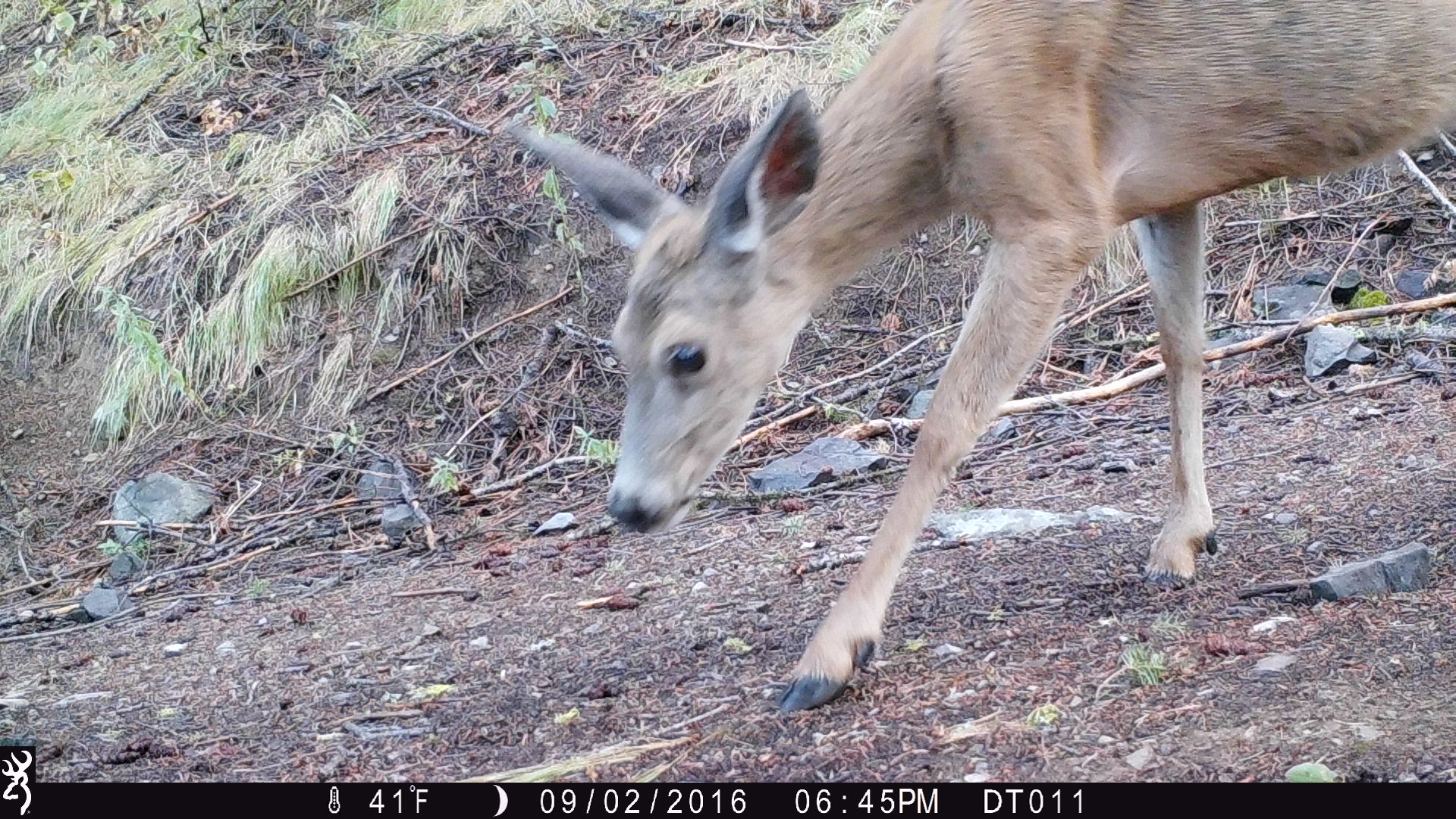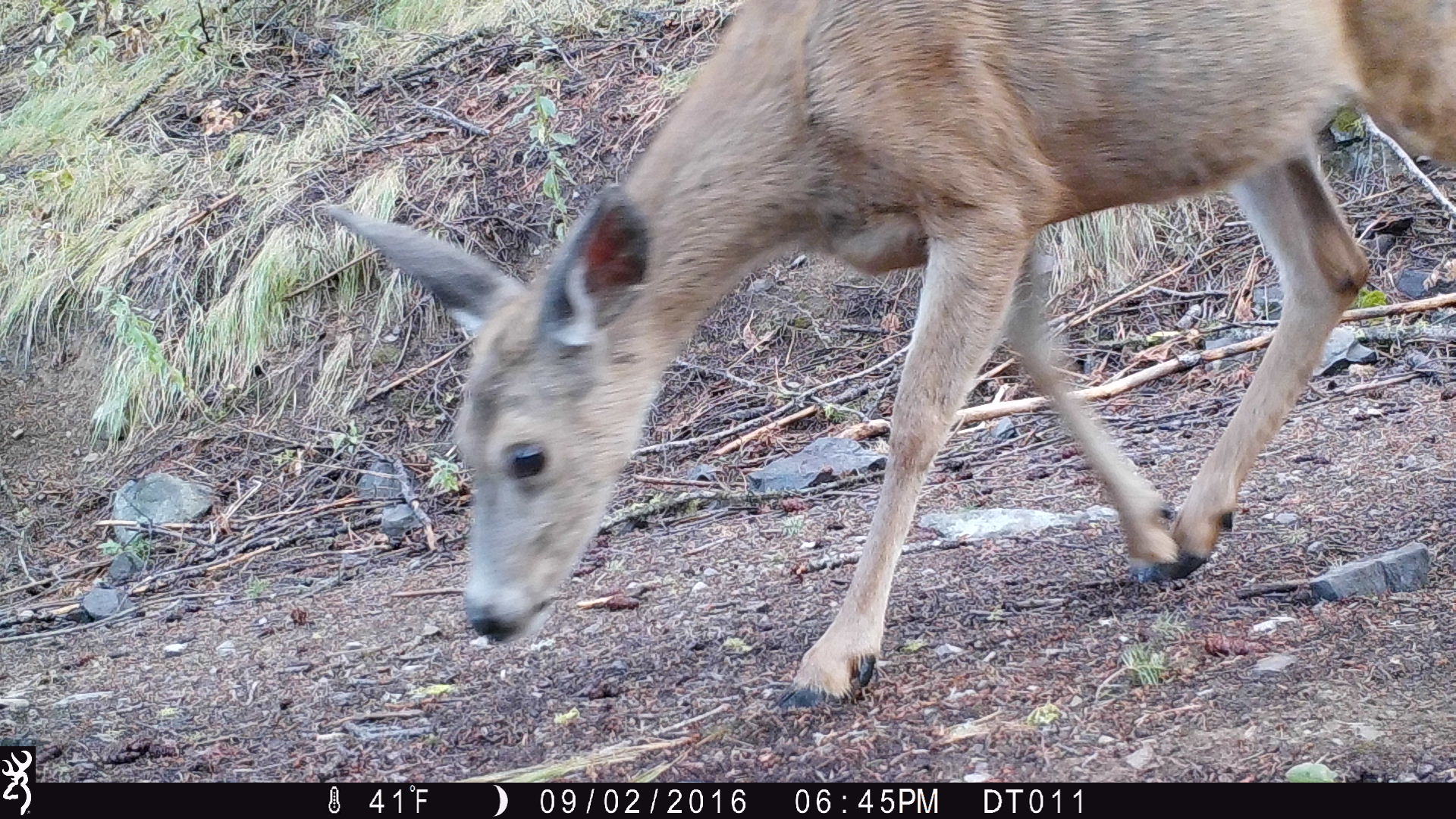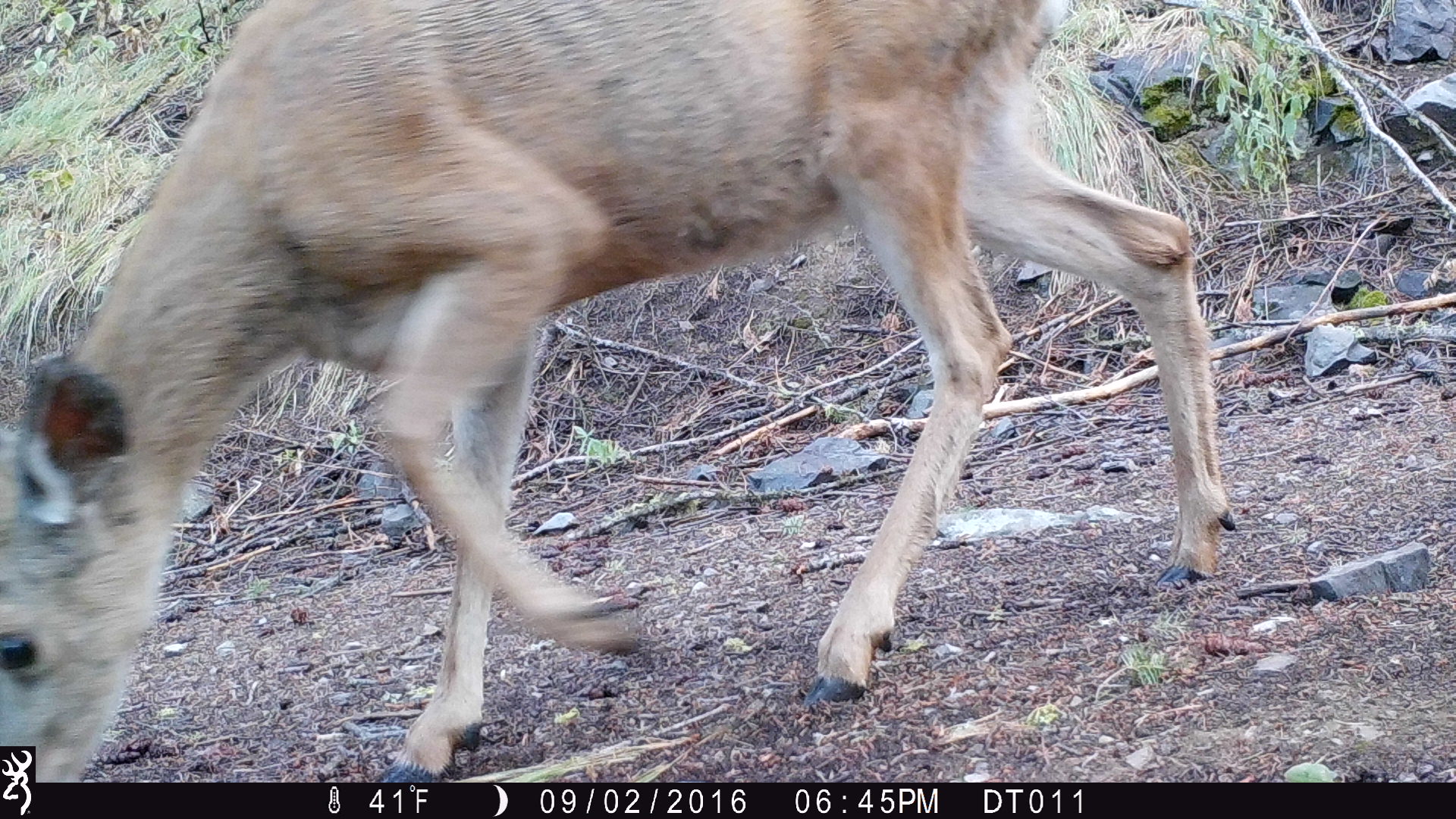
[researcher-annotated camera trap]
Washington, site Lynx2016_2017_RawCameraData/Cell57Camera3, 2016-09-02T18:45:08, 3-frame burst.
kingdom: Animalia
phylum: Chordata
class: Mammalia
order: Artiodactyla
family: Cervidae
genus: Odocoileus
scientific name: Odocoileus hemionus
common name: mule deer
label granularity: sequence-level